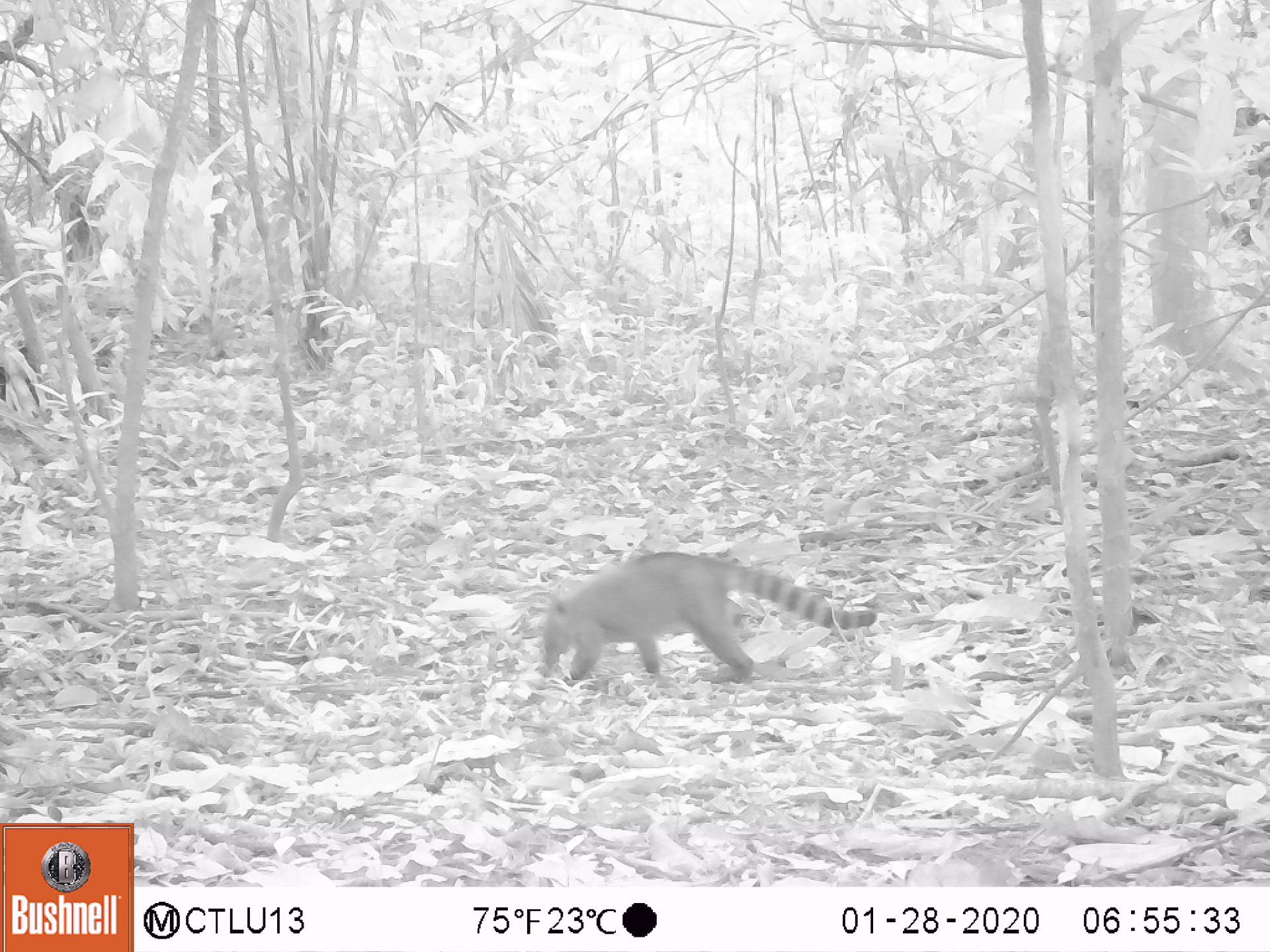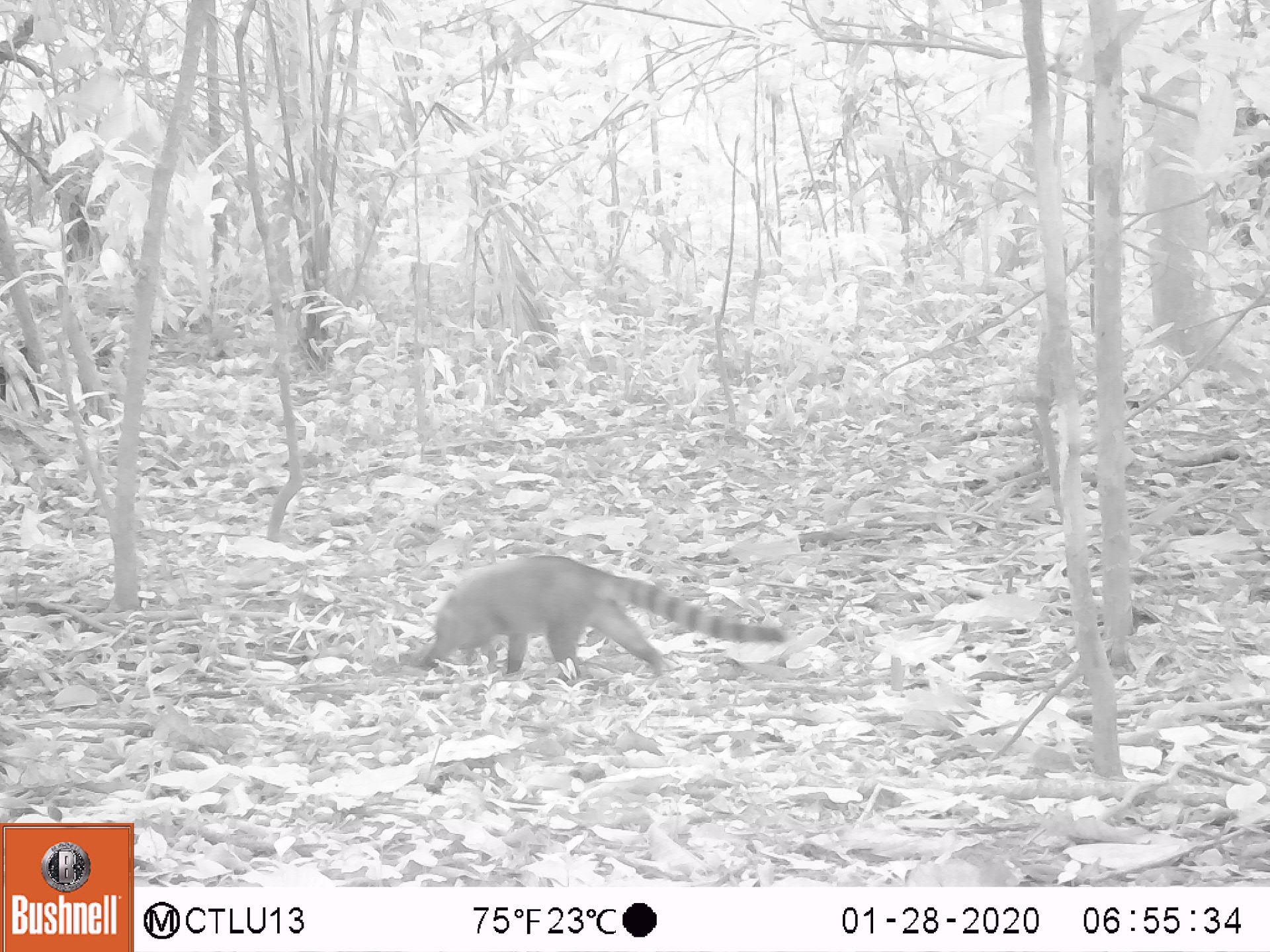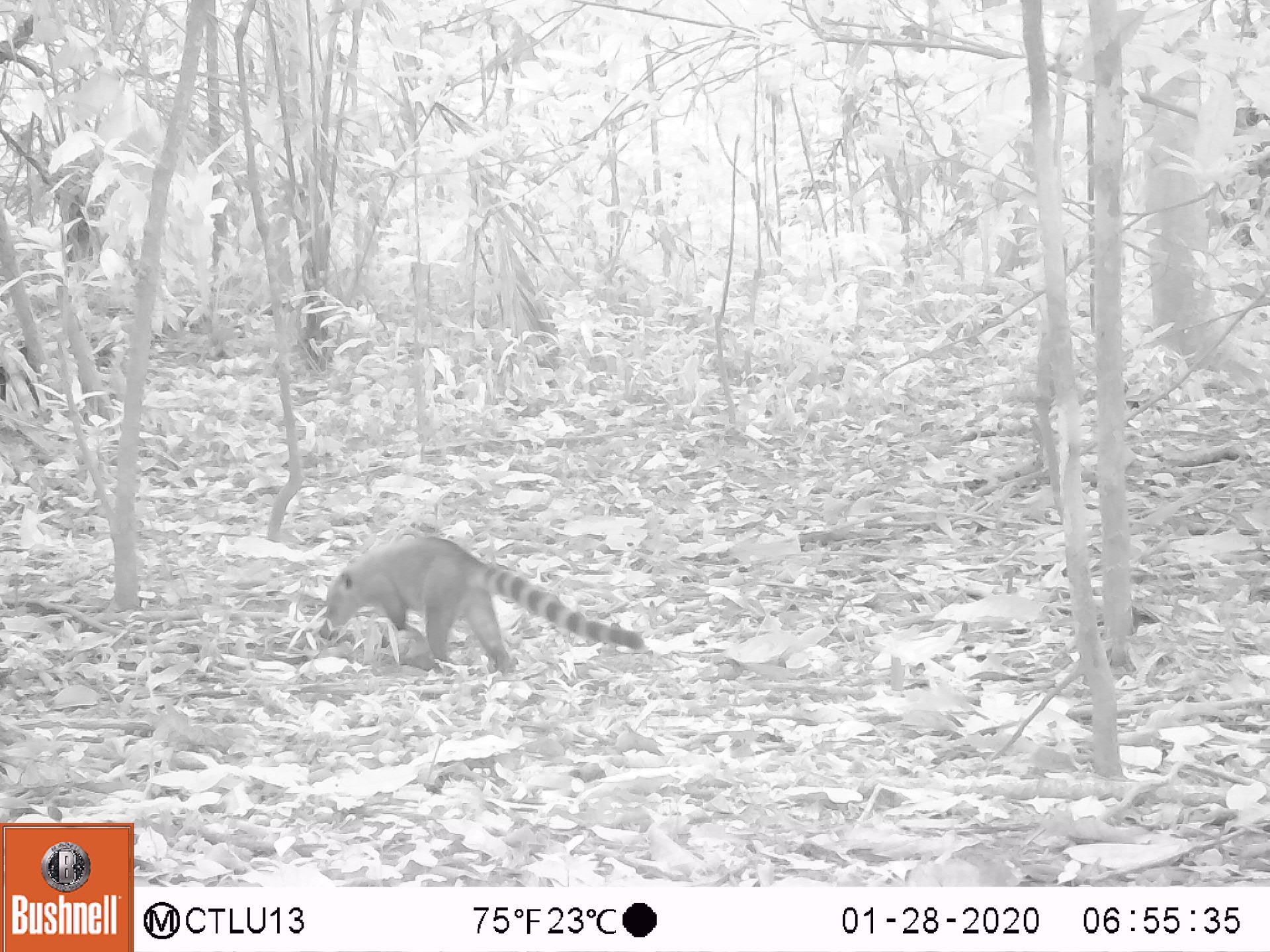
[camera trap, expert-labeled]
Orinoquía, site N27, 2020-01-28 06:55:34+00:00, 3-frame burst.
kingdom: Animalia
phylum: Chordata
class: Mammalia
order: Carnivora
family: Procyonidae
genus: Nasua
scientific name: Nasua nasua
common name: south american coati